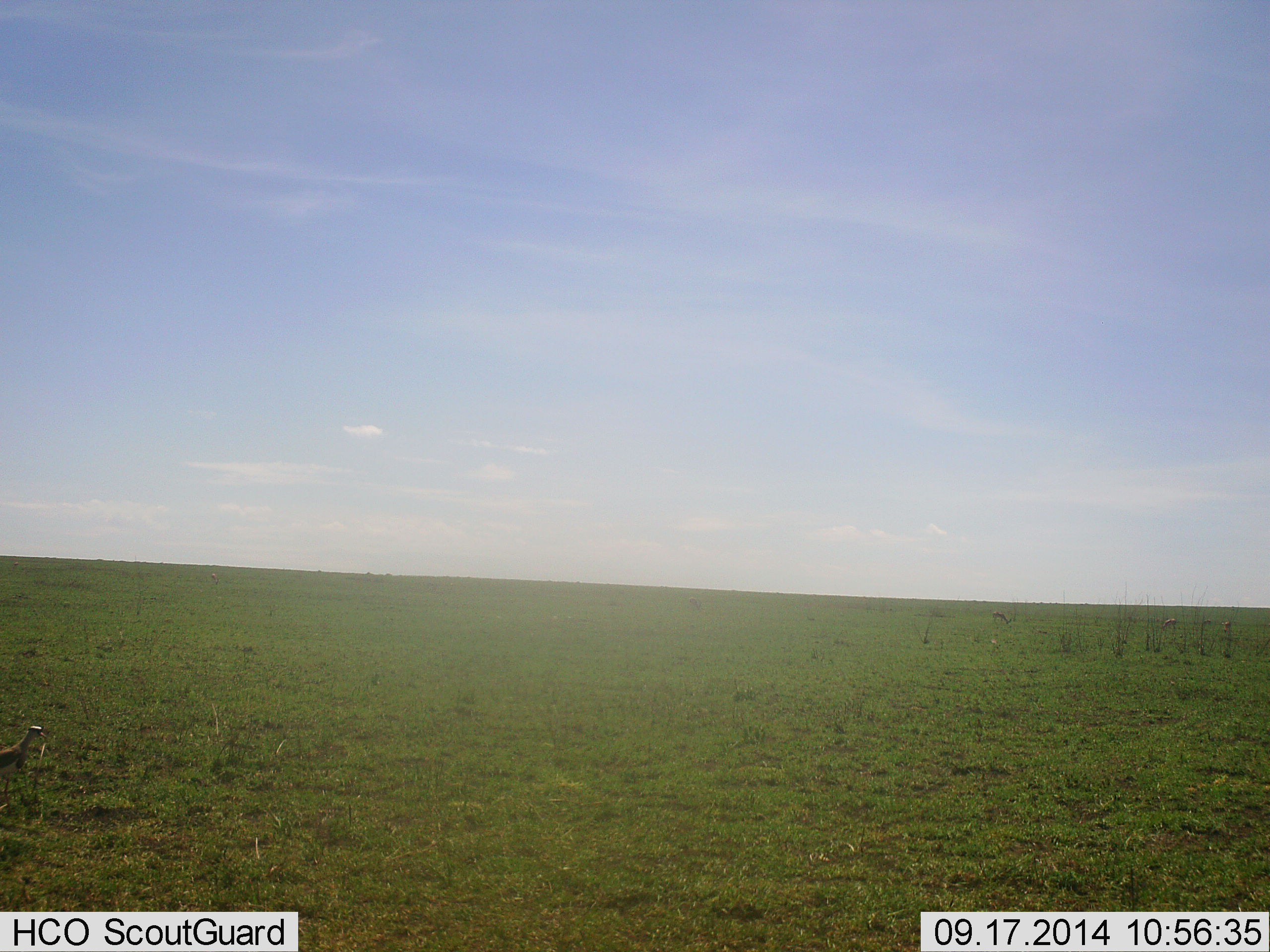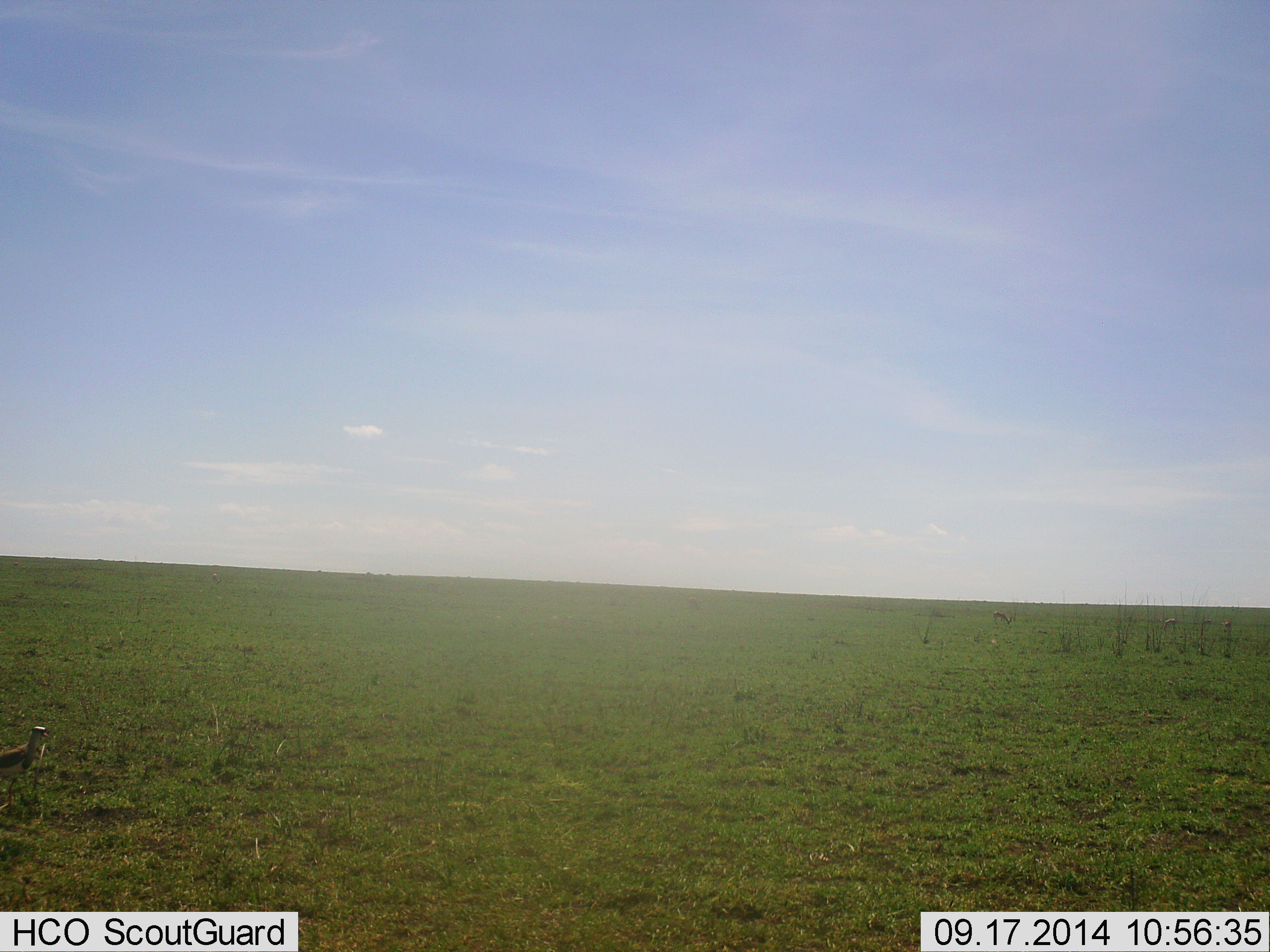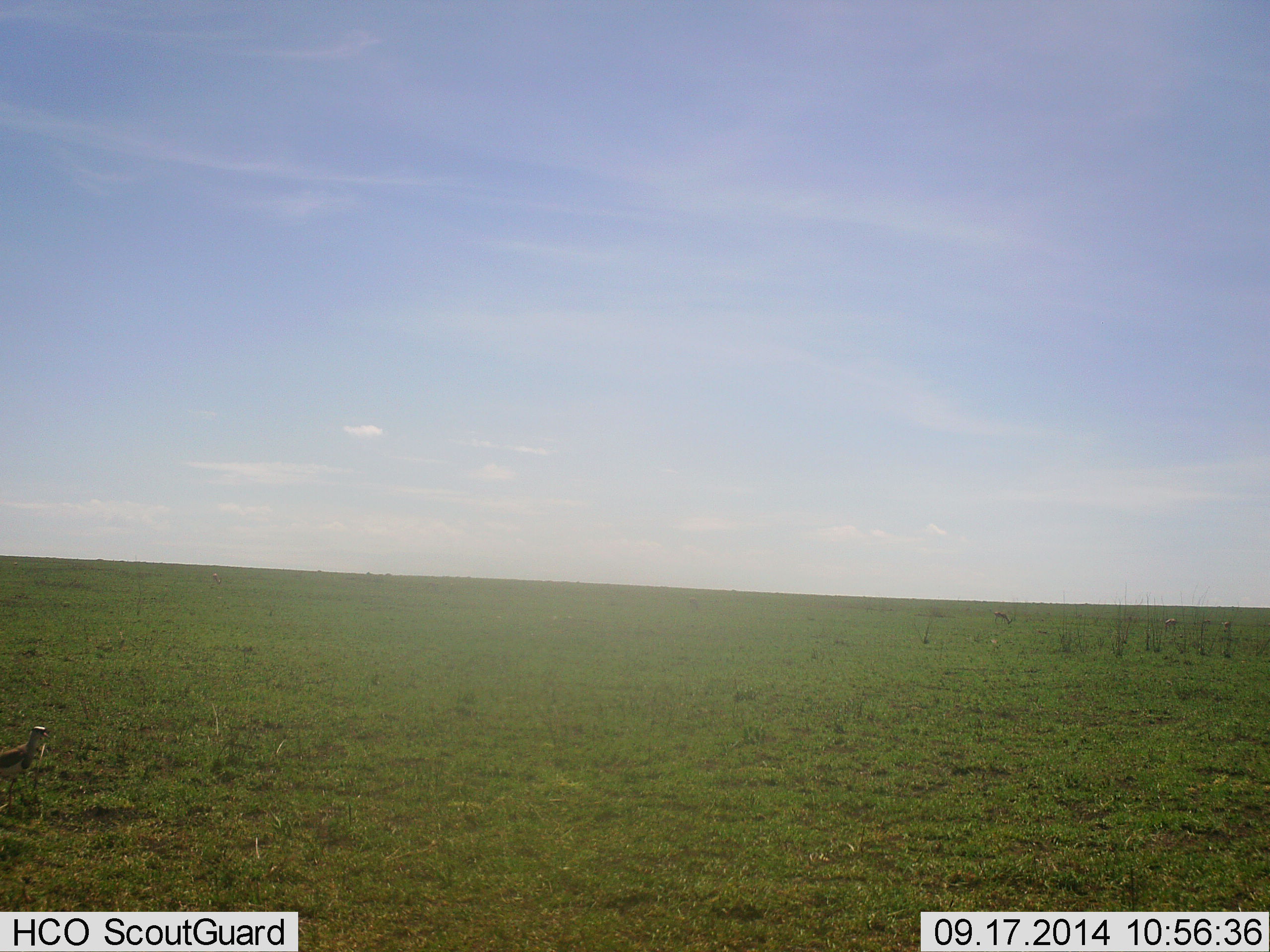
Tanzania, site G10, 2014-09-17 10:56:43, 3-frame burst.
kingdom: Animalia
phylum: Chordata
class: Aves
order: Otidiformes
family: Otididae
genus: Ardeotis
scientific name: Ardeotis kori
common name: kori bustard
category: koribustard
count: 1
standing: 67%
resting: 0%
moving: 33%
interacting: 0%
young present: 0%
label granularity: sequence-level